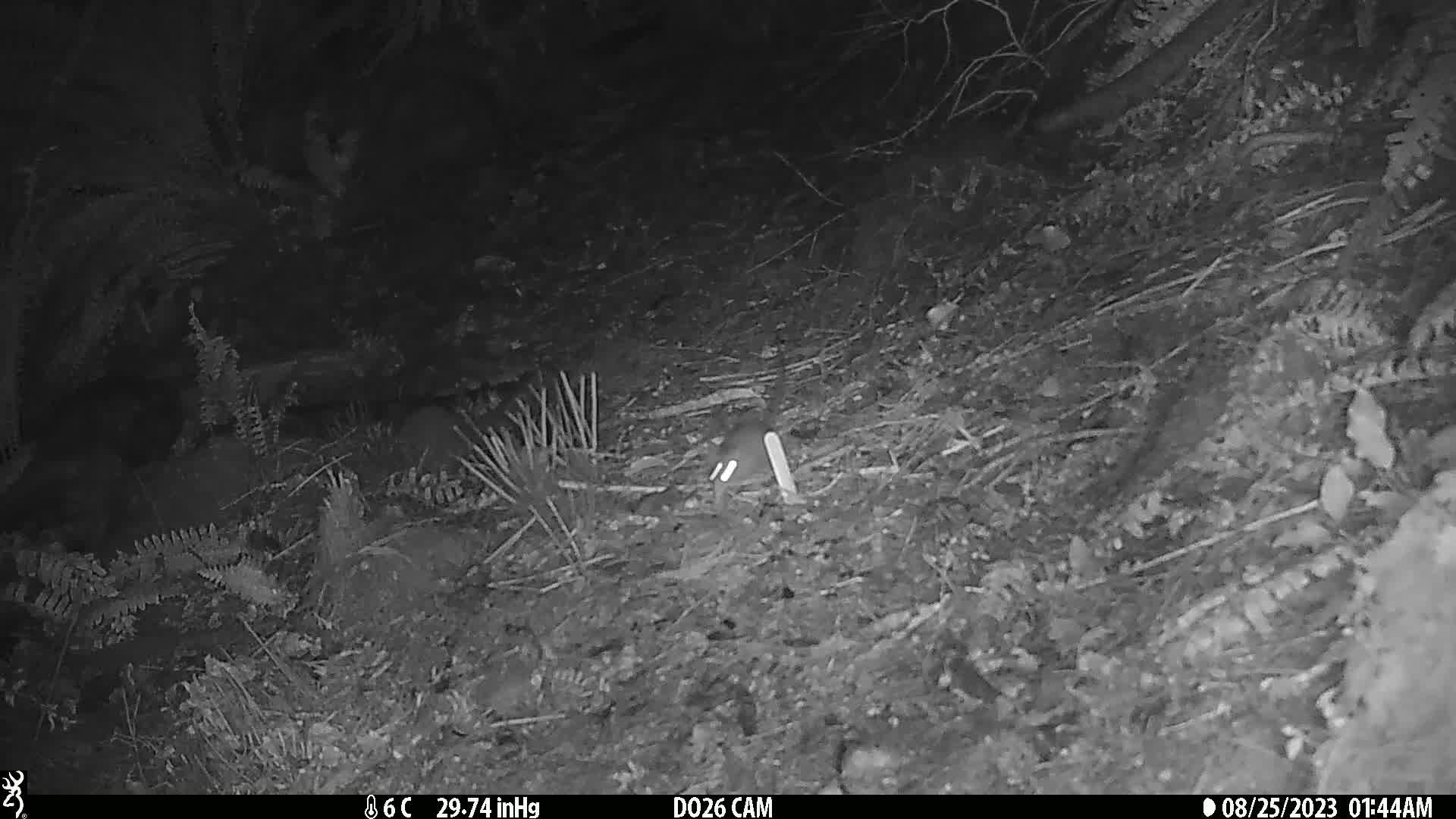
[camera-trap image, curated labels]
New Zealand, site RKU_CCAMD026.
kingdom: Animalia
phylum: Chordata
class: Mammalia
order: Rodentia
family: Muridae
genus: Rattus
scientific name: Rattus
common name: rat